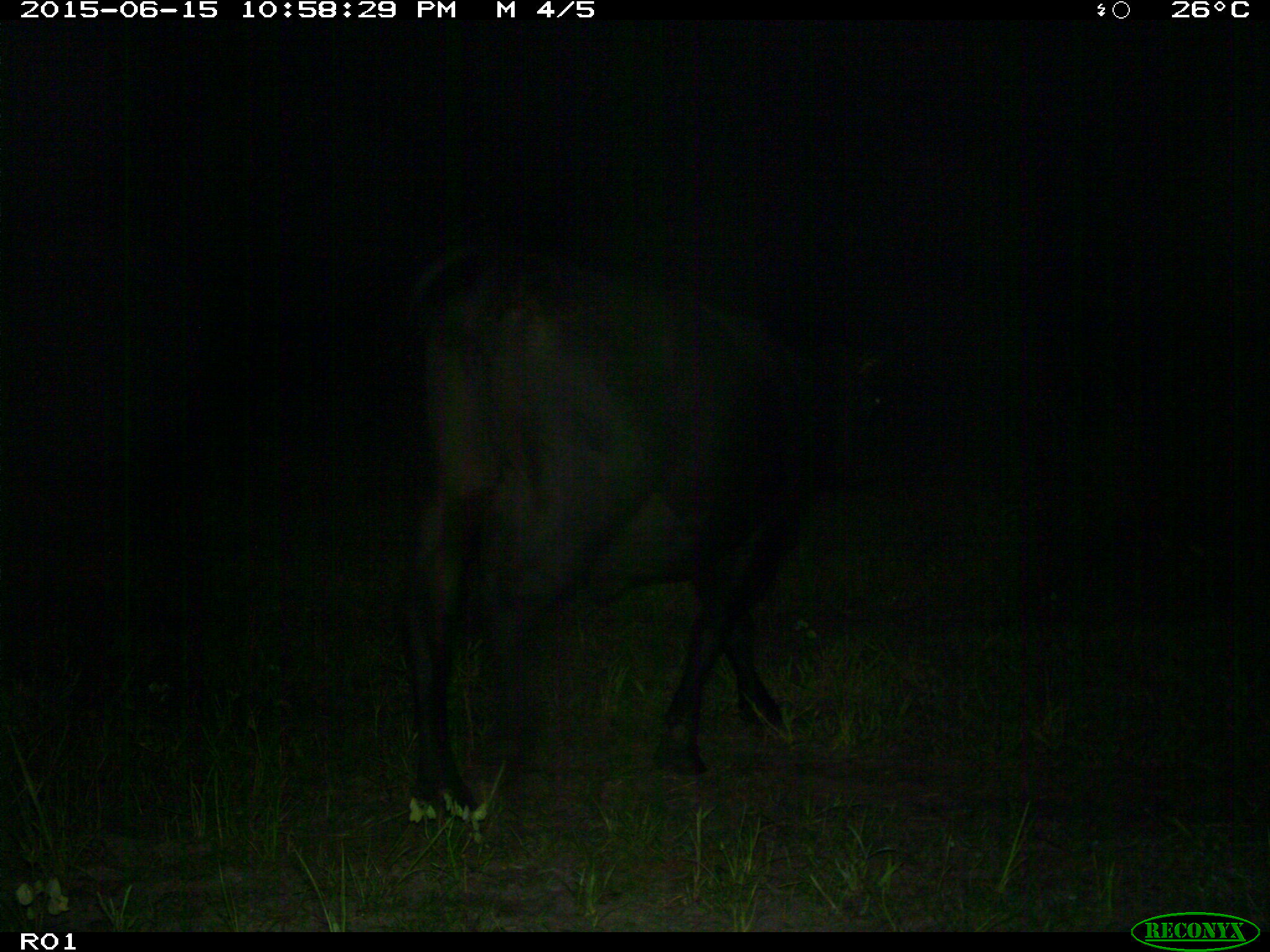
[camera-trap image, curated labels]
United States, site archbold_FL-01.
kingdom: Animalia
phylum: Chordata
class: Mammalia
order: Artiodactyla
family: Bovidae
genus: Bos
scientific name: Bos taurus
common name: domestic cow